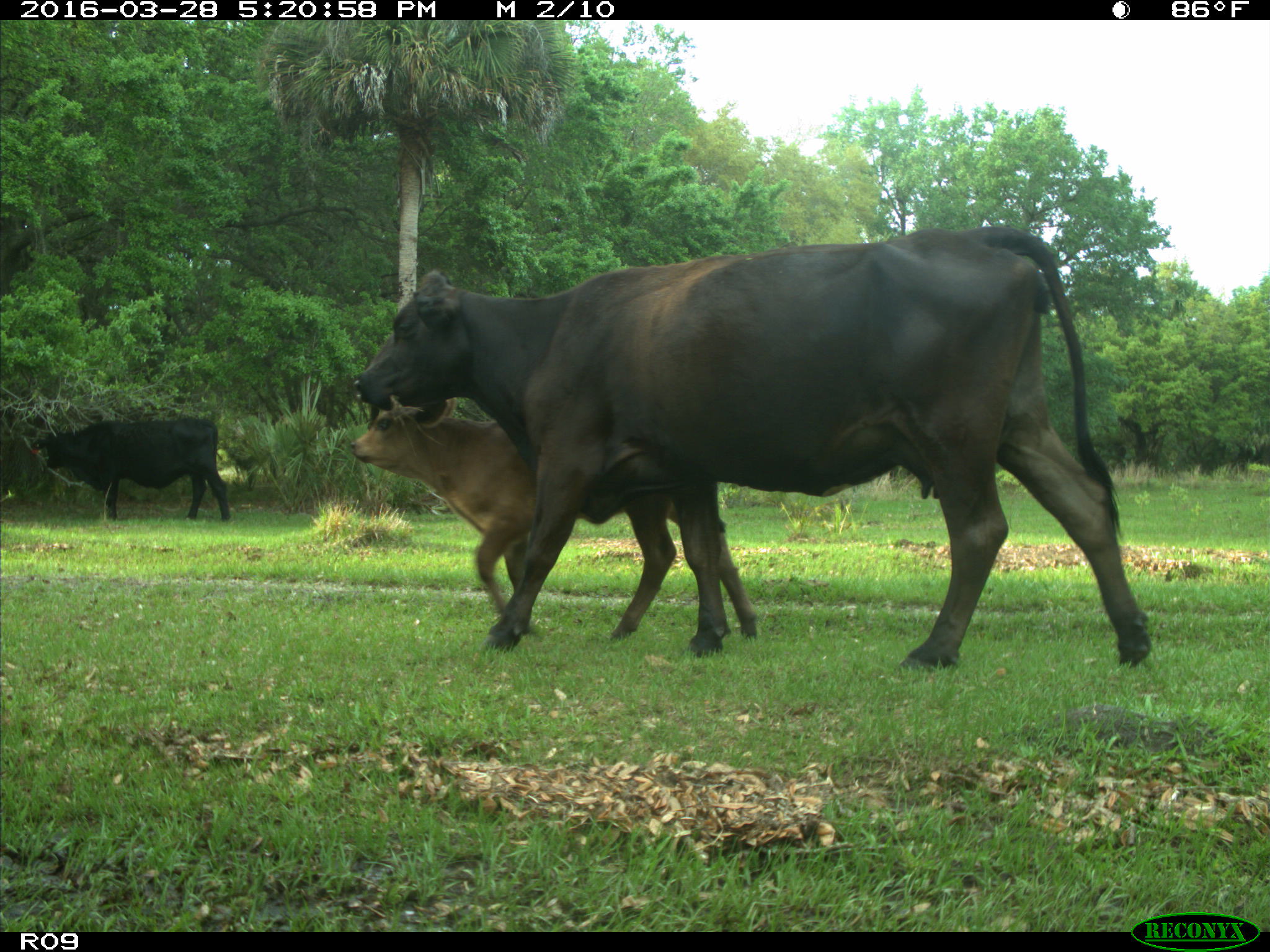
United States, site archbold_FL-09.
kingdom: Animalia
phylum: Chordata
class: Mammalia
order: Artiodactyla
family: Bovidae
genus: Bos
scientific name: Bos taurus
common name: domestic cow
Bos taurus (domestic cow).